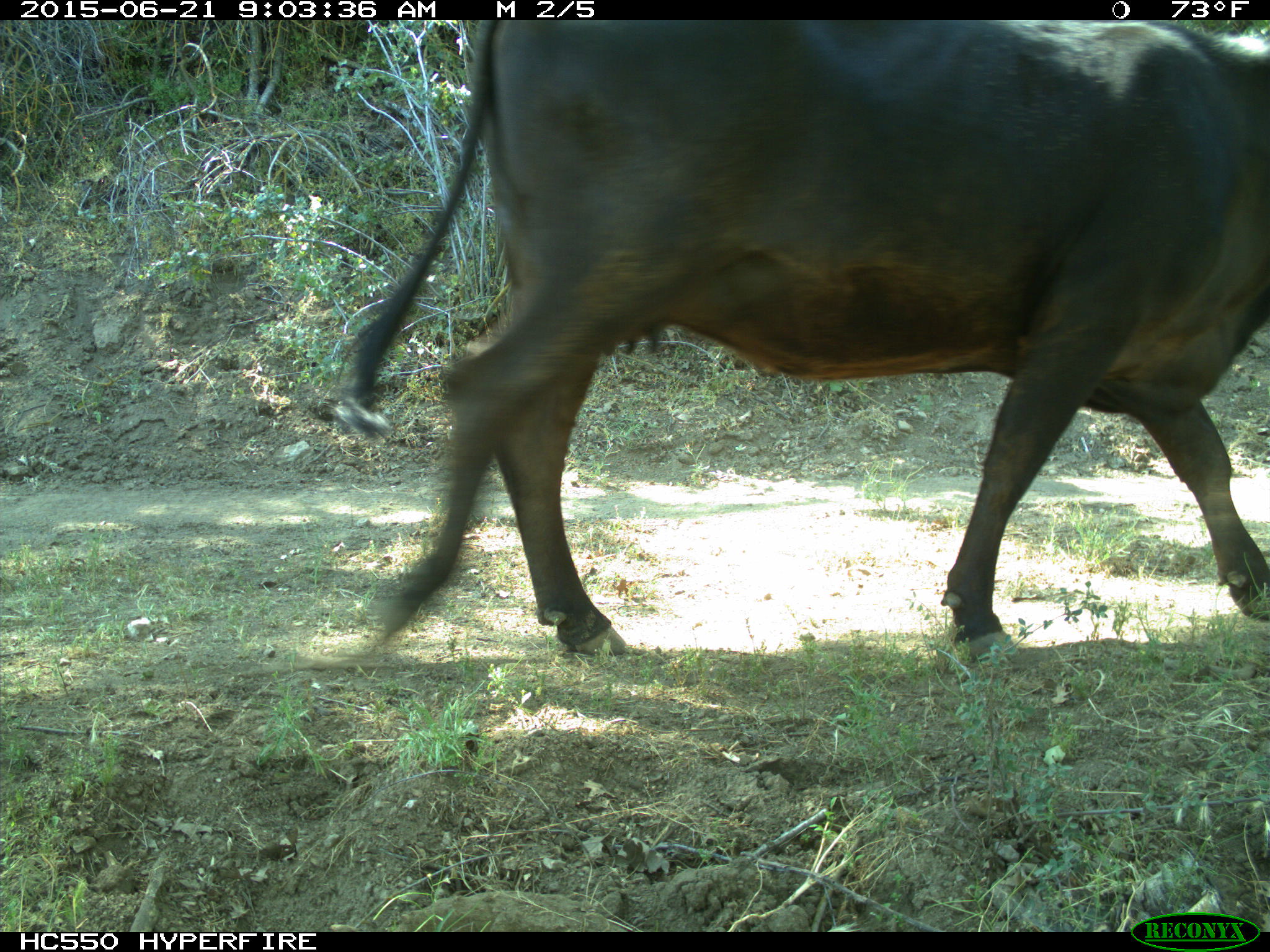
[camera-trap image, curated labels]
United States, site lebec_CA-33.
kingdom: Animalia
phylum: Chordata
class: Mammalia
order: Artiodactyla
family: Bovidae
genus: Bos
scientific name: Bos taurus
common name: domestic cow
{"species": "Bos taurus (domestic cow)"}